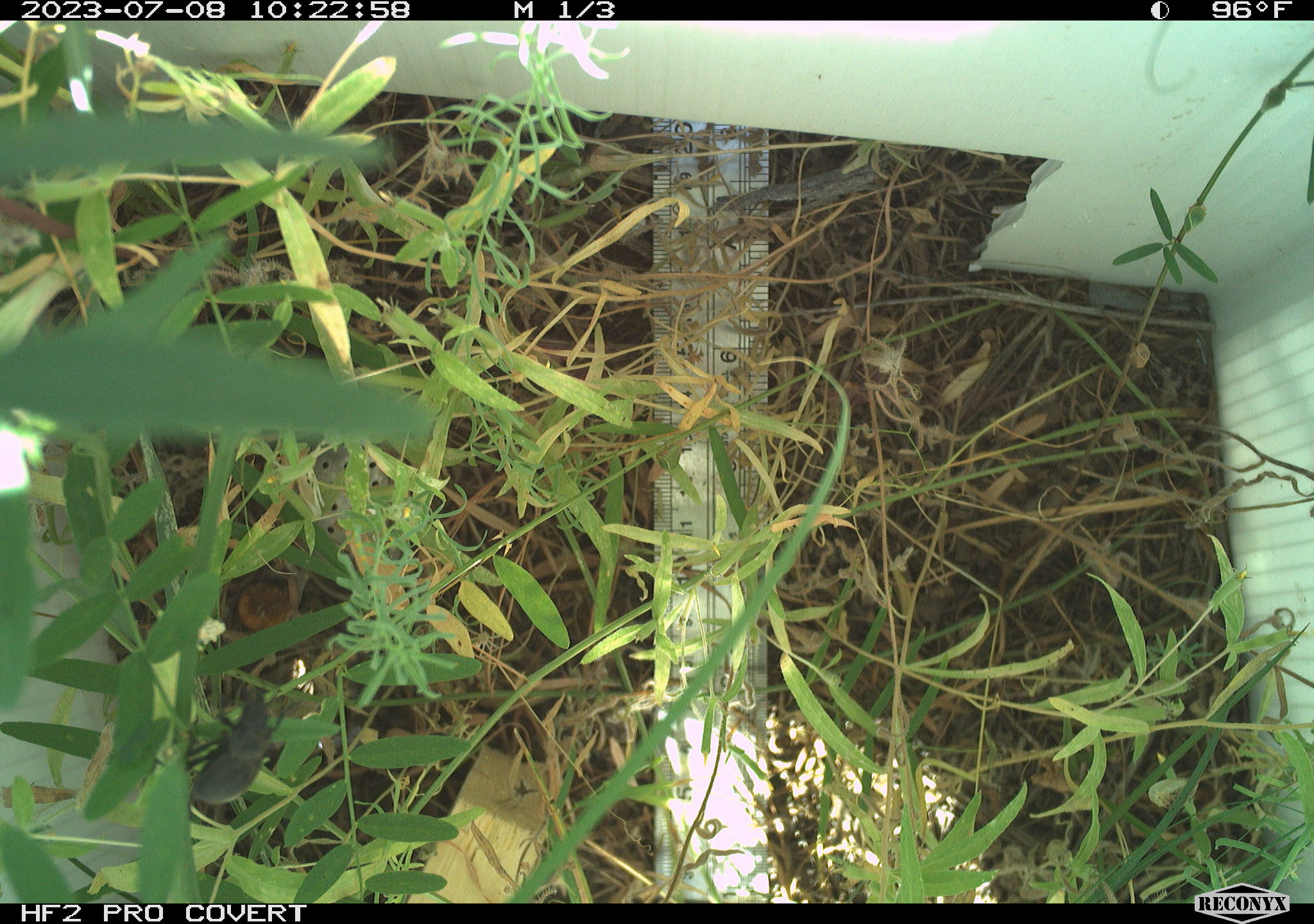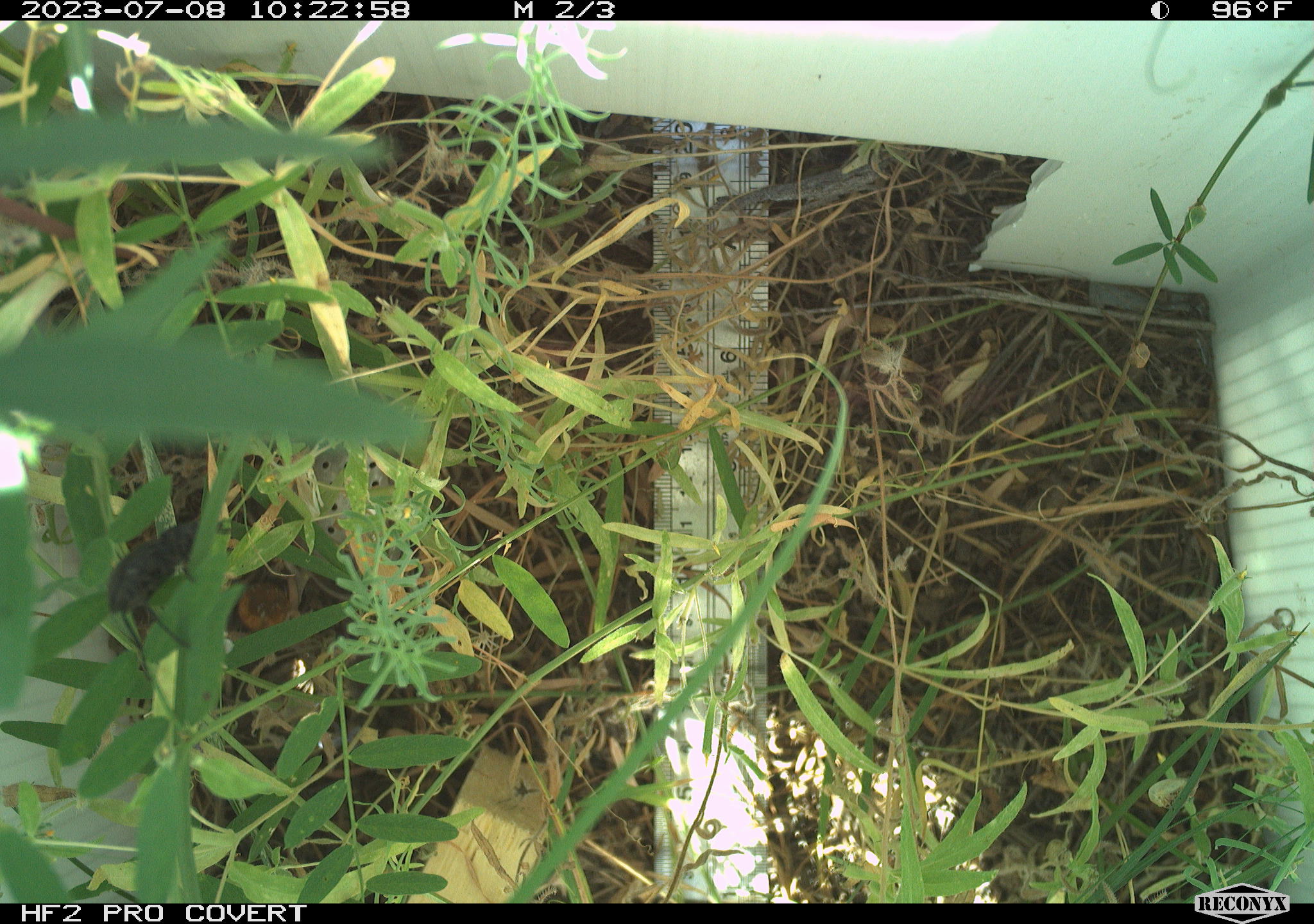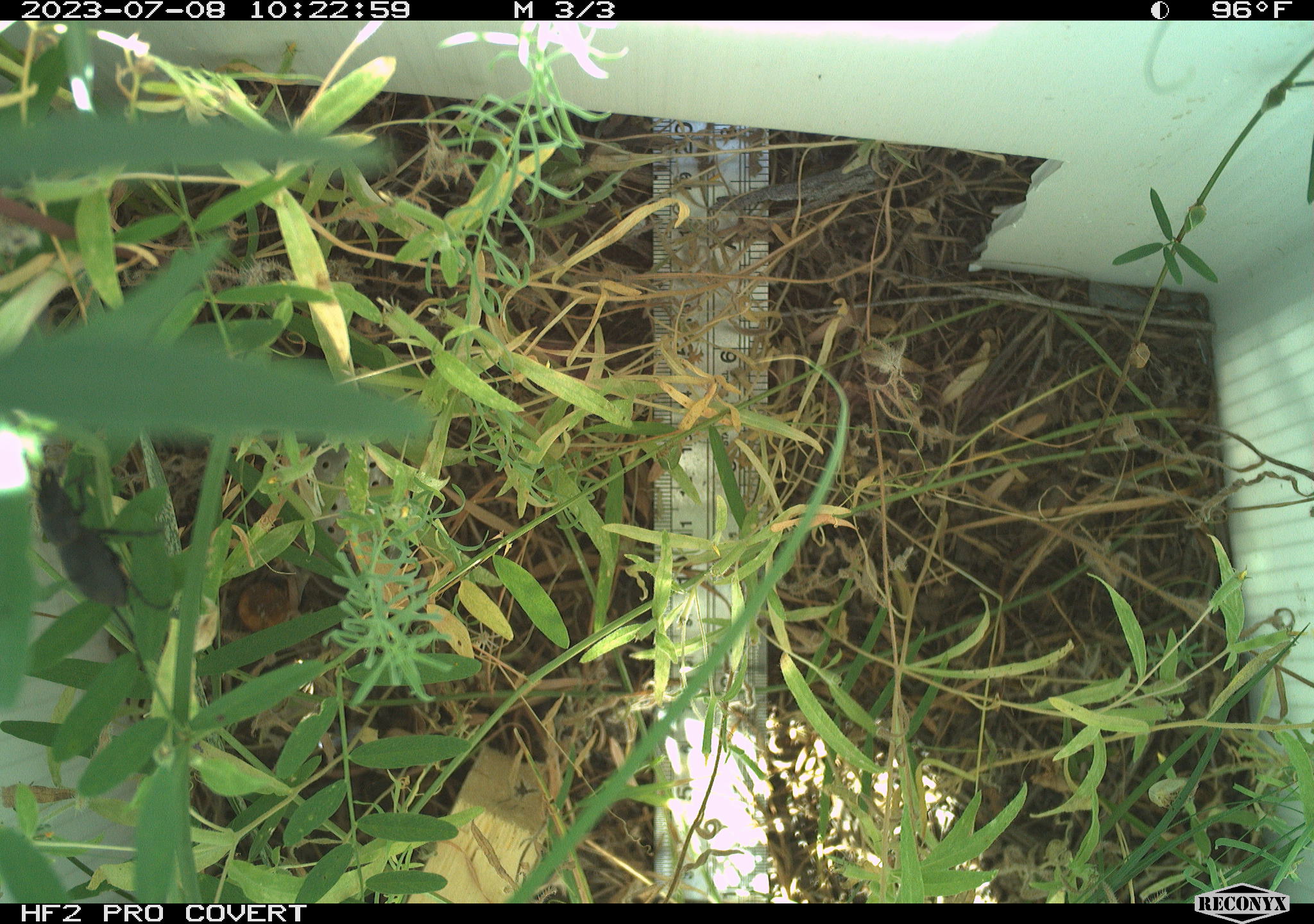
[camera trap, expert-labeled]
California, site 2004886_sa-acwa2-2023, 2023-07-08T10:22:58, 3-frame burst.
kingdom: Animalia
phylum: Arthropoda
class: Insecta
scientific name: Insecta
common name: insect